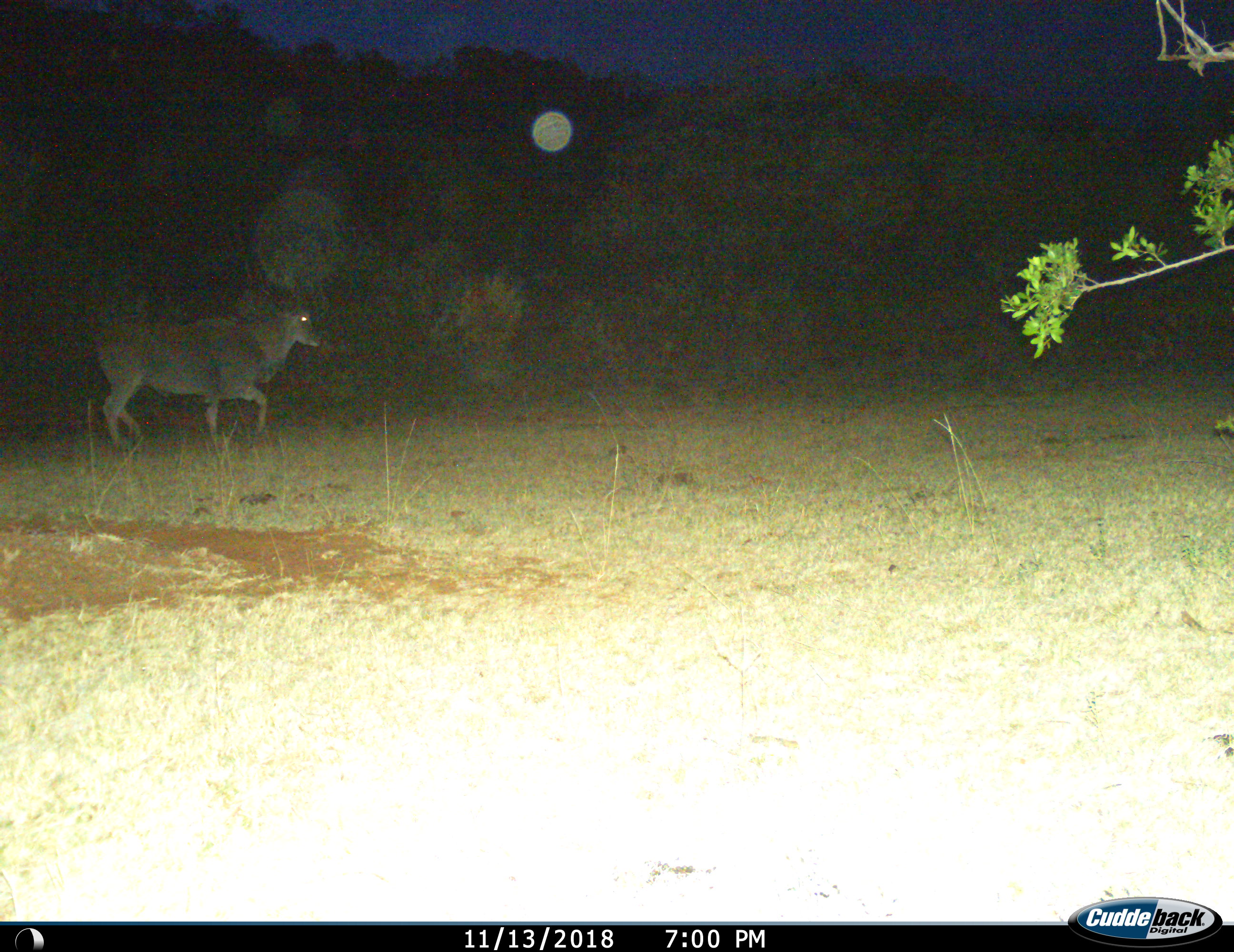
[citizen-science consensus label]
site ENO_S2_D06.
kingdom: Animalia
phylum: Chordata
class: Mammalia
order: Artiodactyla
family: Bovidae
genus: Tragelaphus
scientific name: Tragelaphus oryx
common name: eland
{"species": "eland (Tragelaphus oryx)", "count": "1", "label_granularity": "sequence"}